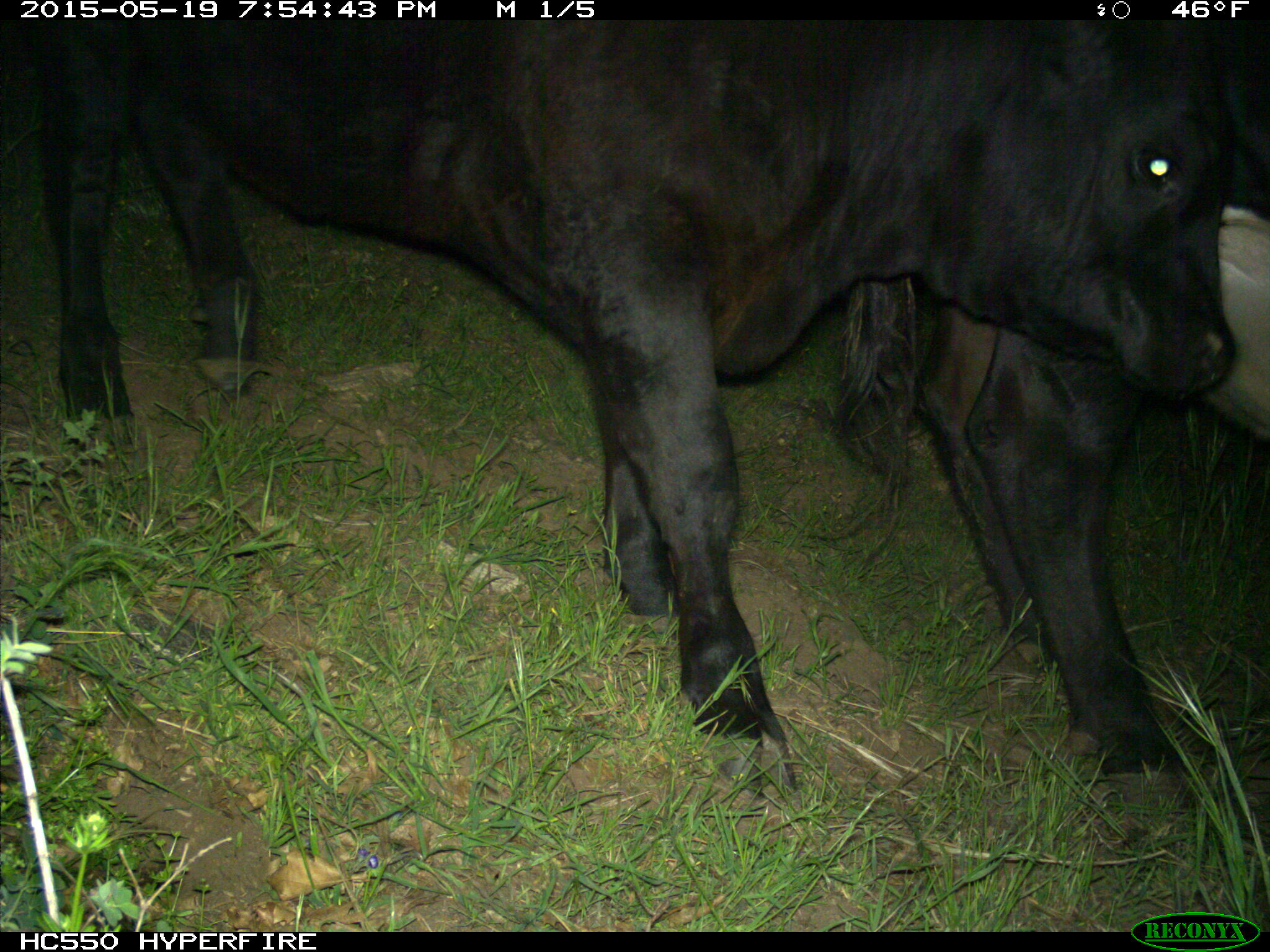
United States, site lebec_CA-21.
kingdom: Animalia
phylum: Chordata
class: Mammalia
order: Artiodactyla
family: Bovidae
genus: Bos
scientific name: Bos taurus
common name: domestic cow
Bos taurus (domestic cow).